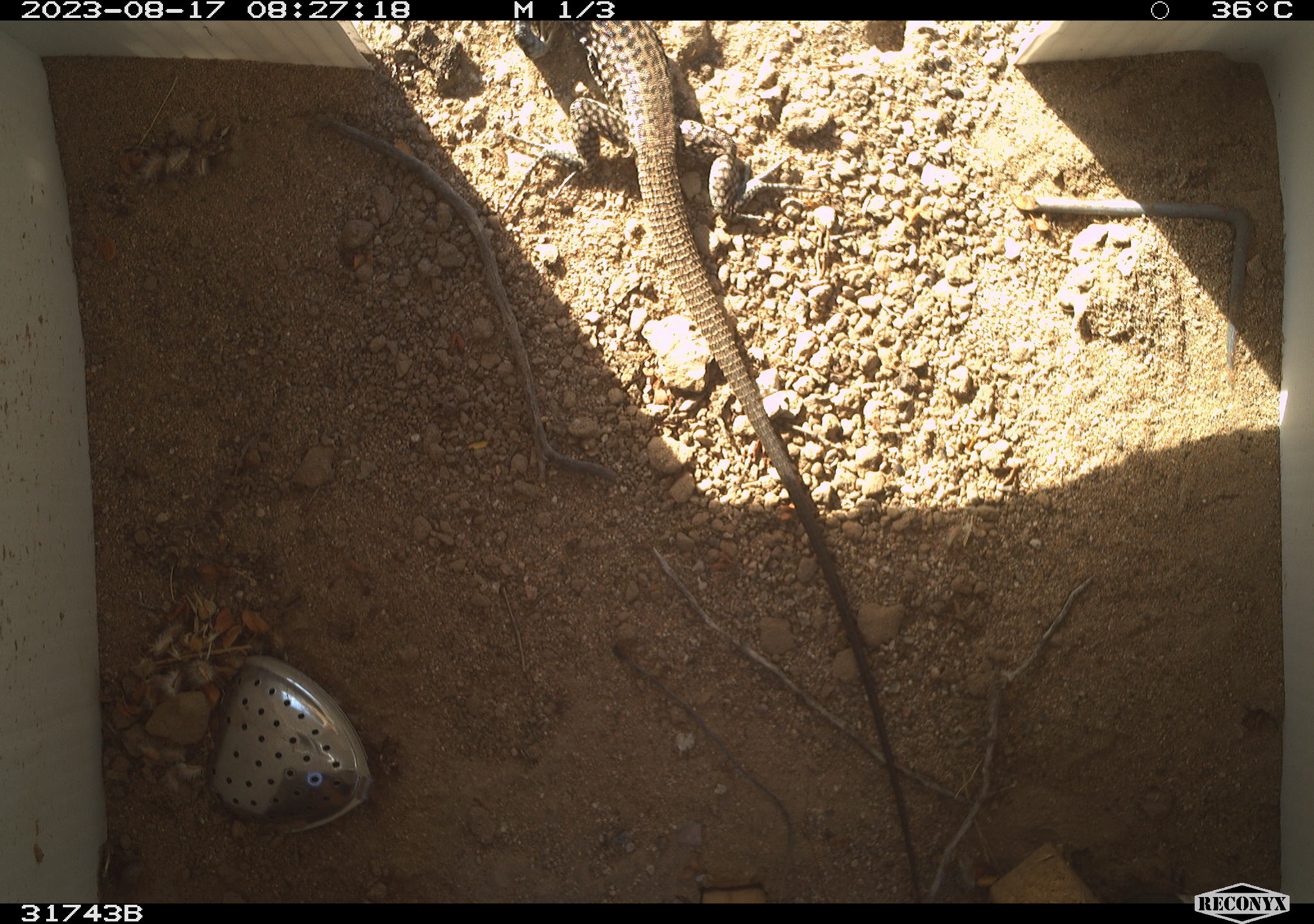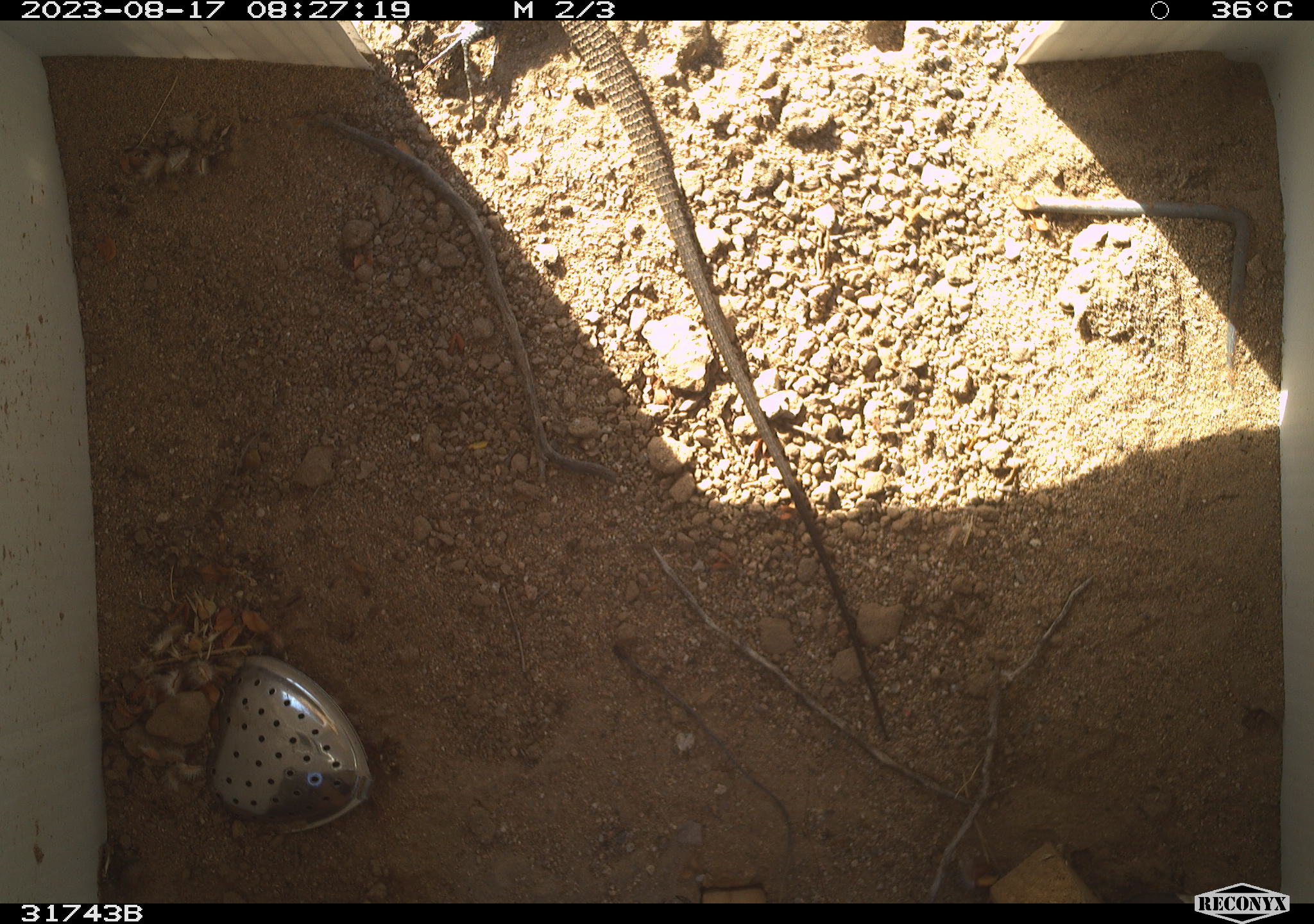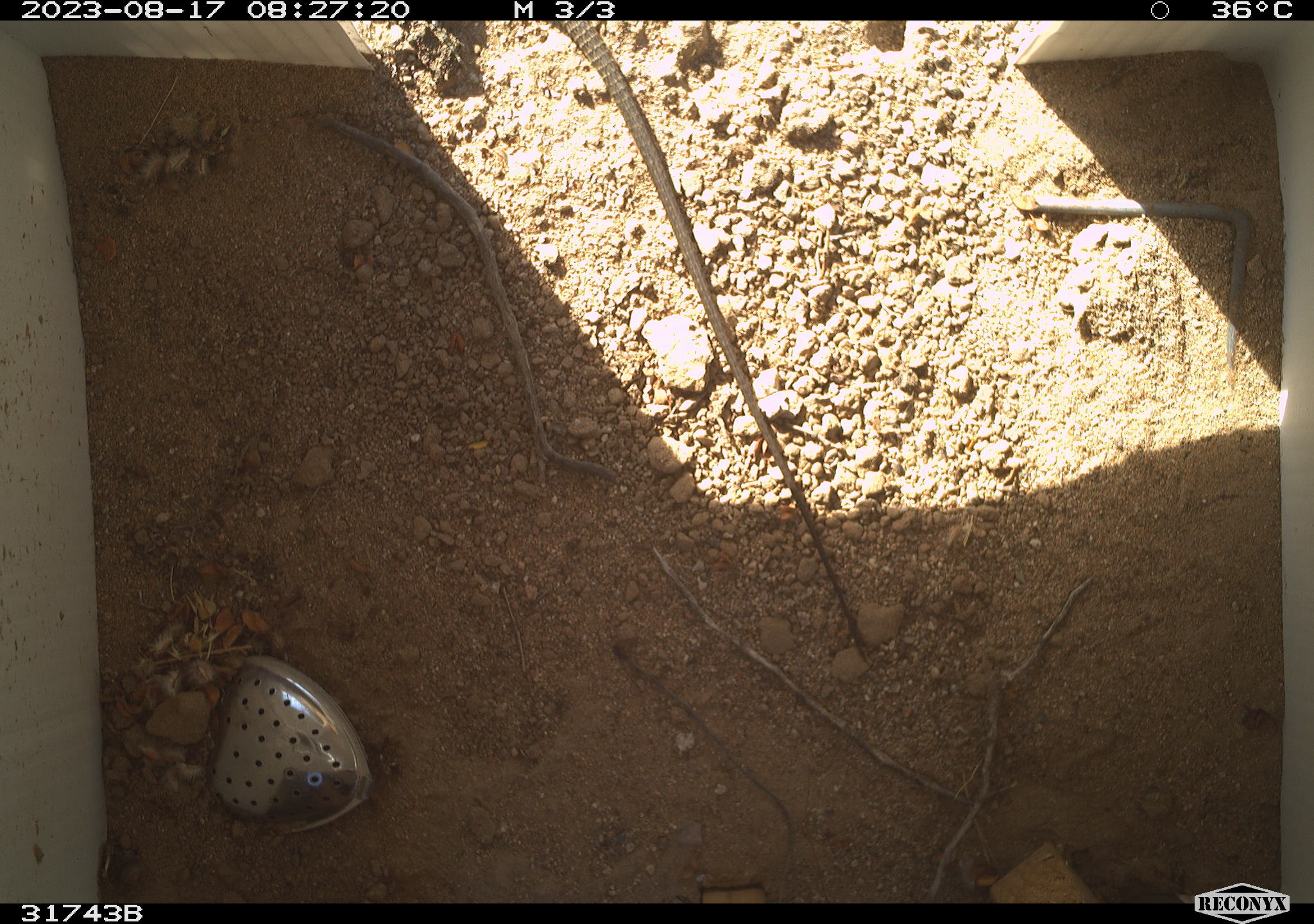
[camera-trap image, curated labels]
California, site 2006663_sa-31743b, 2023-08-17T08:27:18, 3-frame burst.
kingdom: Animalia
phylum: Chordata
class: Reptilia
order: Squamata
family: Teiidae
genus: Aspidoscelis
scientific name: Aspidoscelis tigris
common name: western whiptail